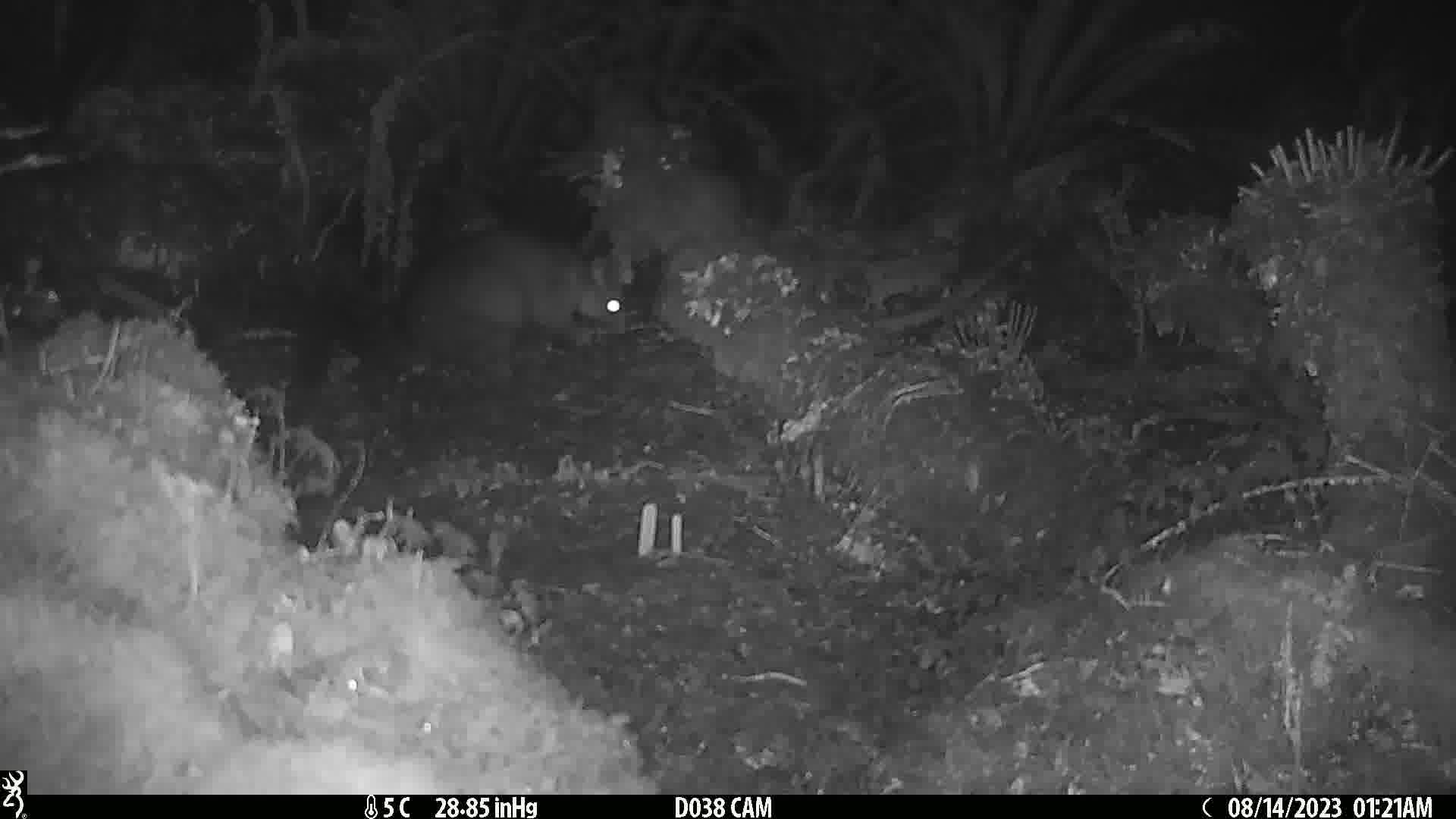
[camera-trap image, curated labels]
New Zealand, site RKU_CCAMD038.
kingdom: Animalia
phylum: Chordata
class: Mammalia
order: Diprotodontia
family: Phalangeridae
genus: Trichosurus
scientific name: Trichosurus vulpecula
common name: common brushtail possum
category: possum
Possum (common brushtail possum) (Trichosurus vulpecula).